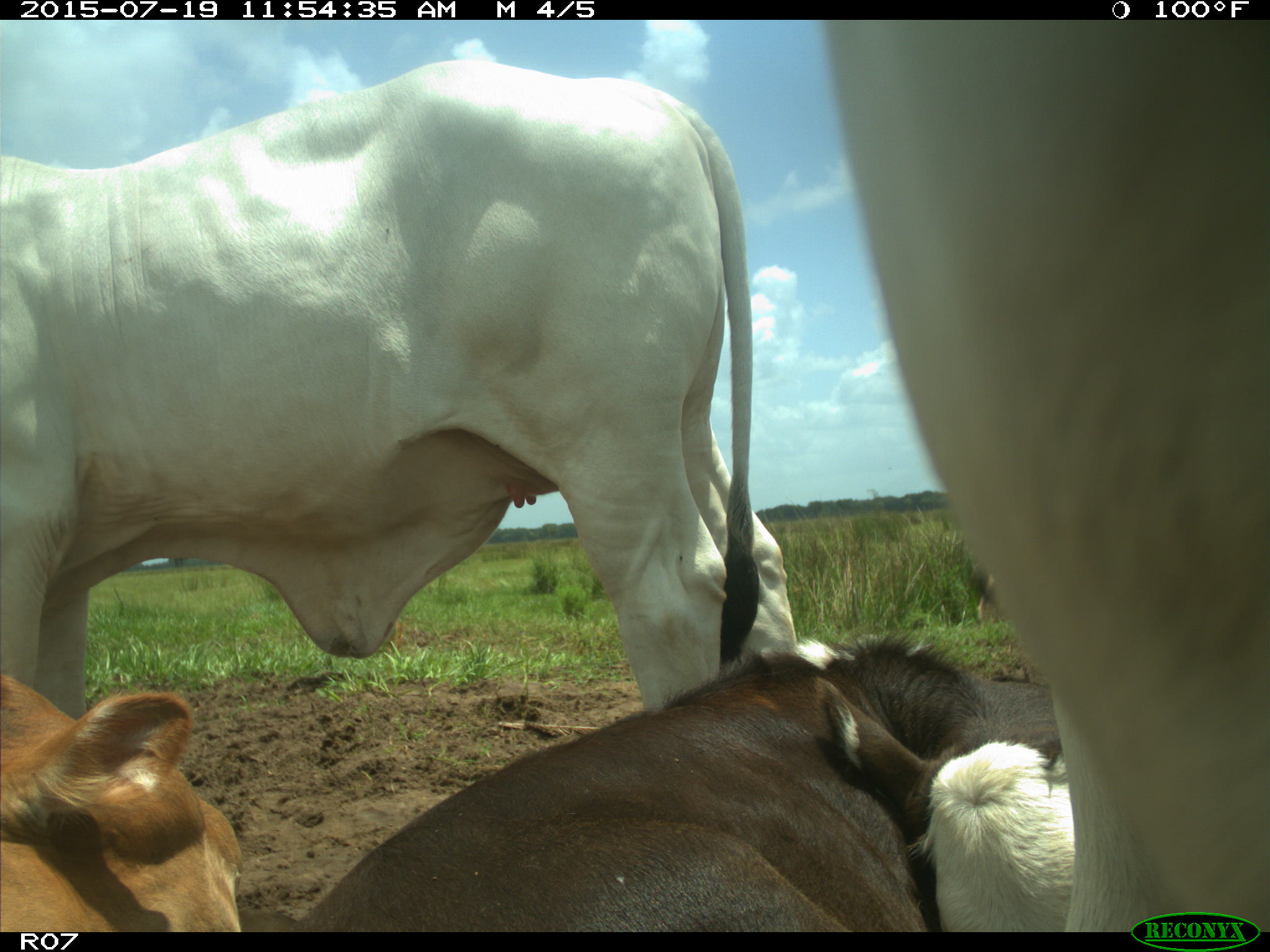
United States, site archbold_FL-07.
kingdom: Animalia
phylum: Chordata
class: Mammalia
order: Artiodactyla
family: Bovidae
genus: Bos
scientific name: Bos taurus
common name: domestic cow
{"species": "Bos taurus (domestic cow)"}